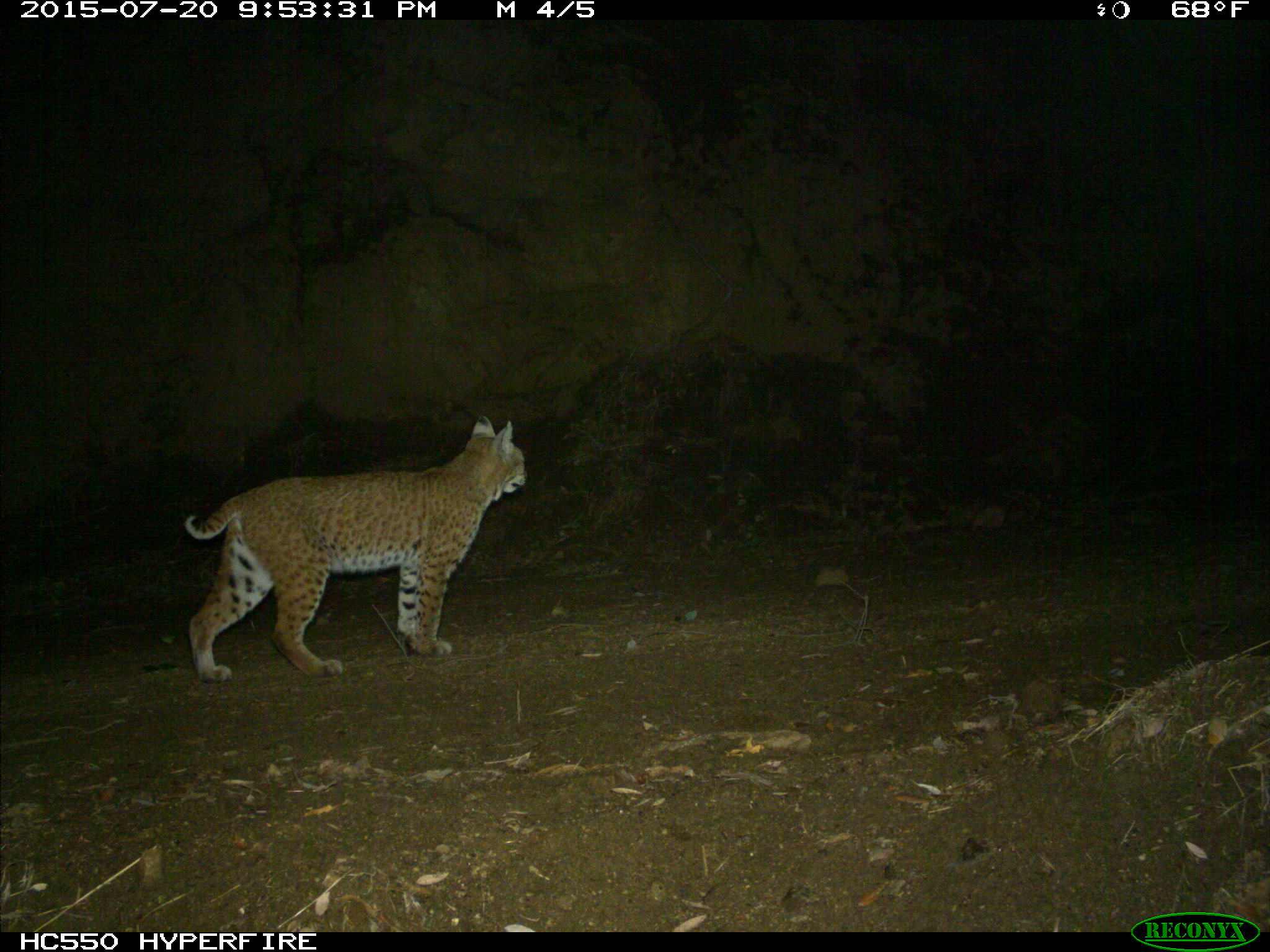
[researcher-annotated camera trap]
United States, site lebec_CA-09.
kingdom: Animalia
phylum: Chordata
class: Mammalia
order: Carnivora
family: Felidae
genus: Lynx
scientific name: Lynx rufus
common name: bobcat